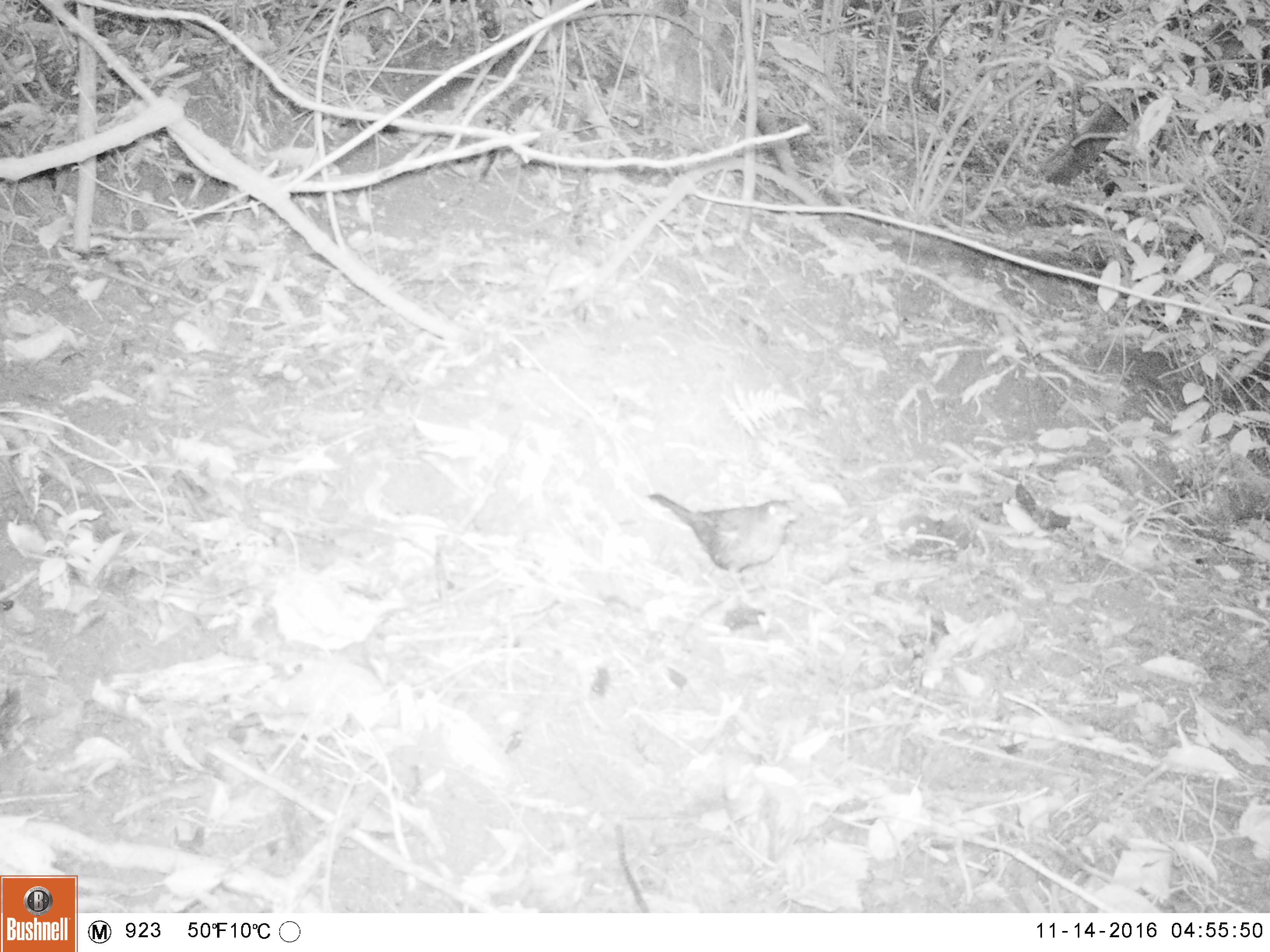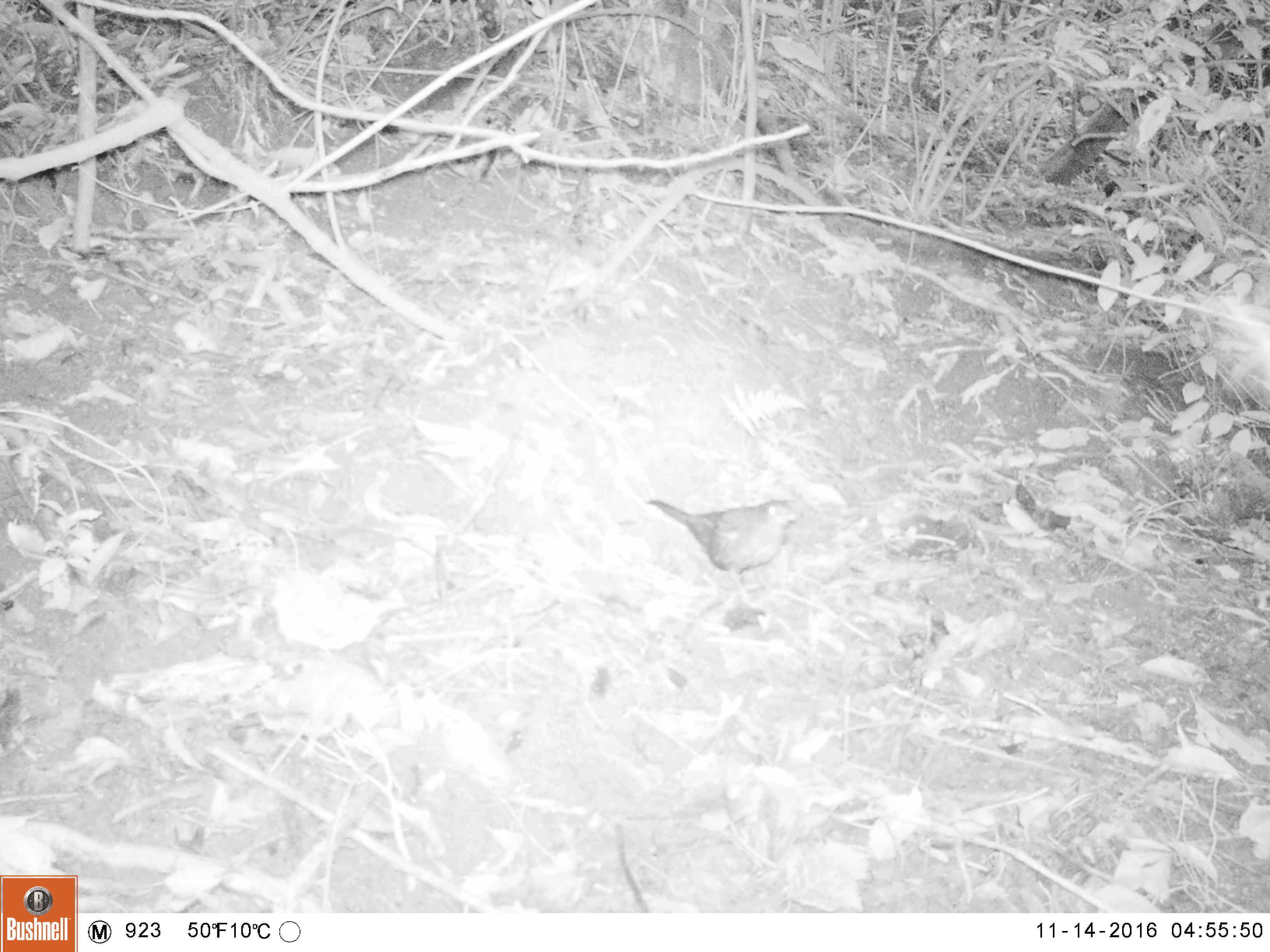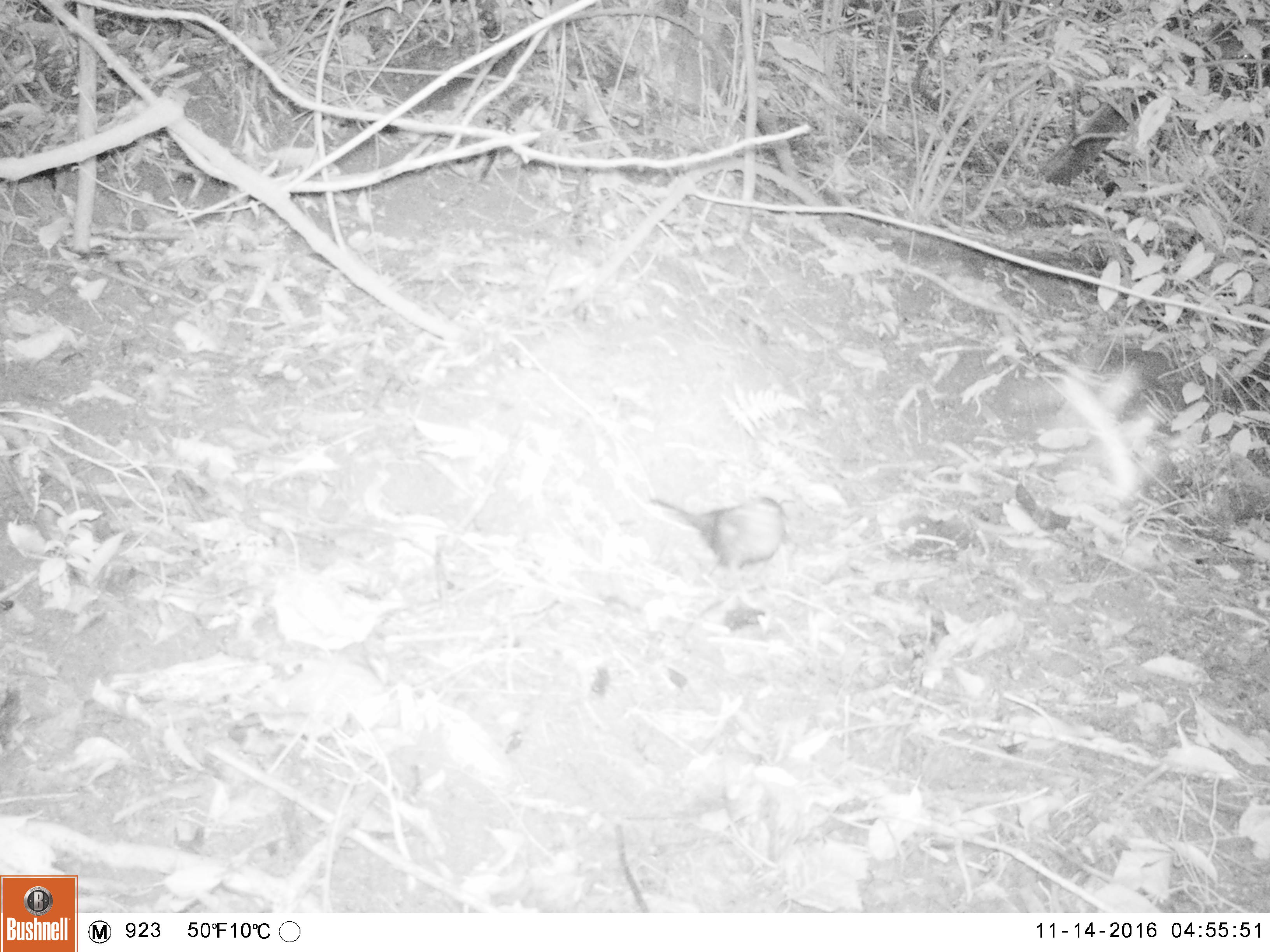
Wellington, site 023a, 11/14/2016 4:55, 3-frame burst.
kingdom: Animalia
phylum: Chordata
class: Aves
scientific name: Aves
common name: bird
Bird (Aves).